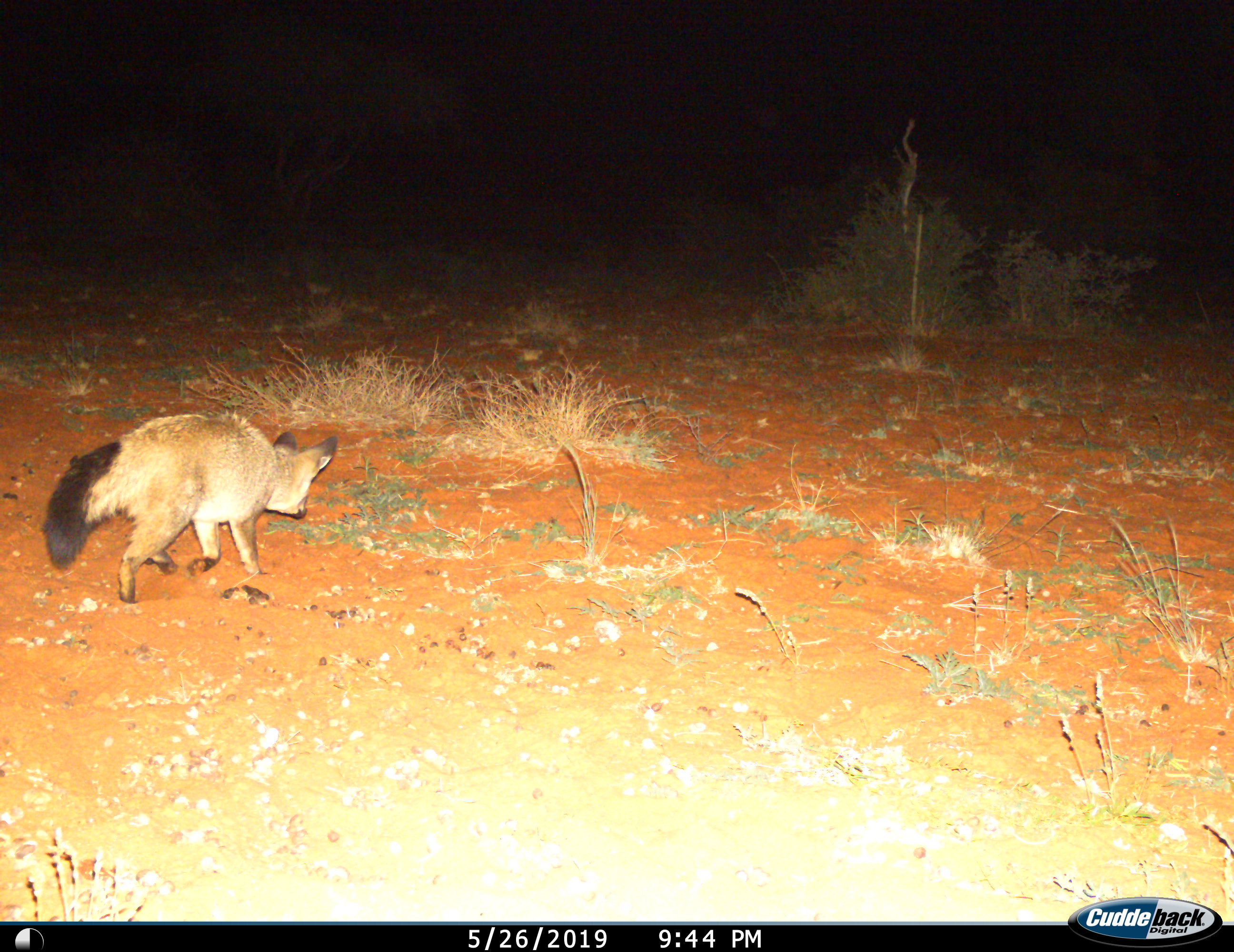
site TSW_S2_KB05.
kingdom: Animalia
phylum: Chordata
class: Mammalia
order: Carnivora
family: Canidae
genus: Otocyon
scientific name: Otocyon megalotis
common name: bat-eared fox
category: foxbateared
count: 1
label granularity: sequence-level